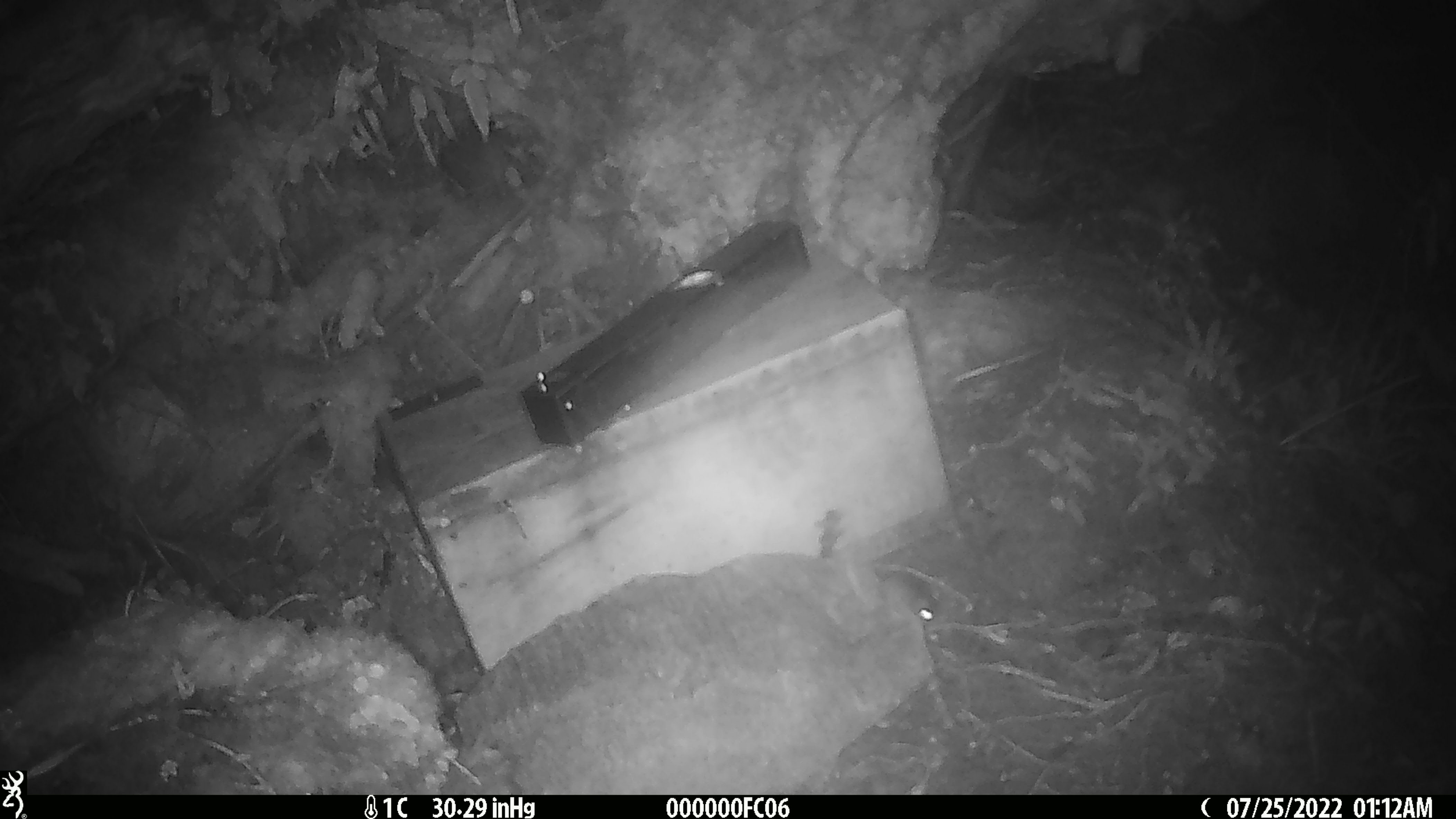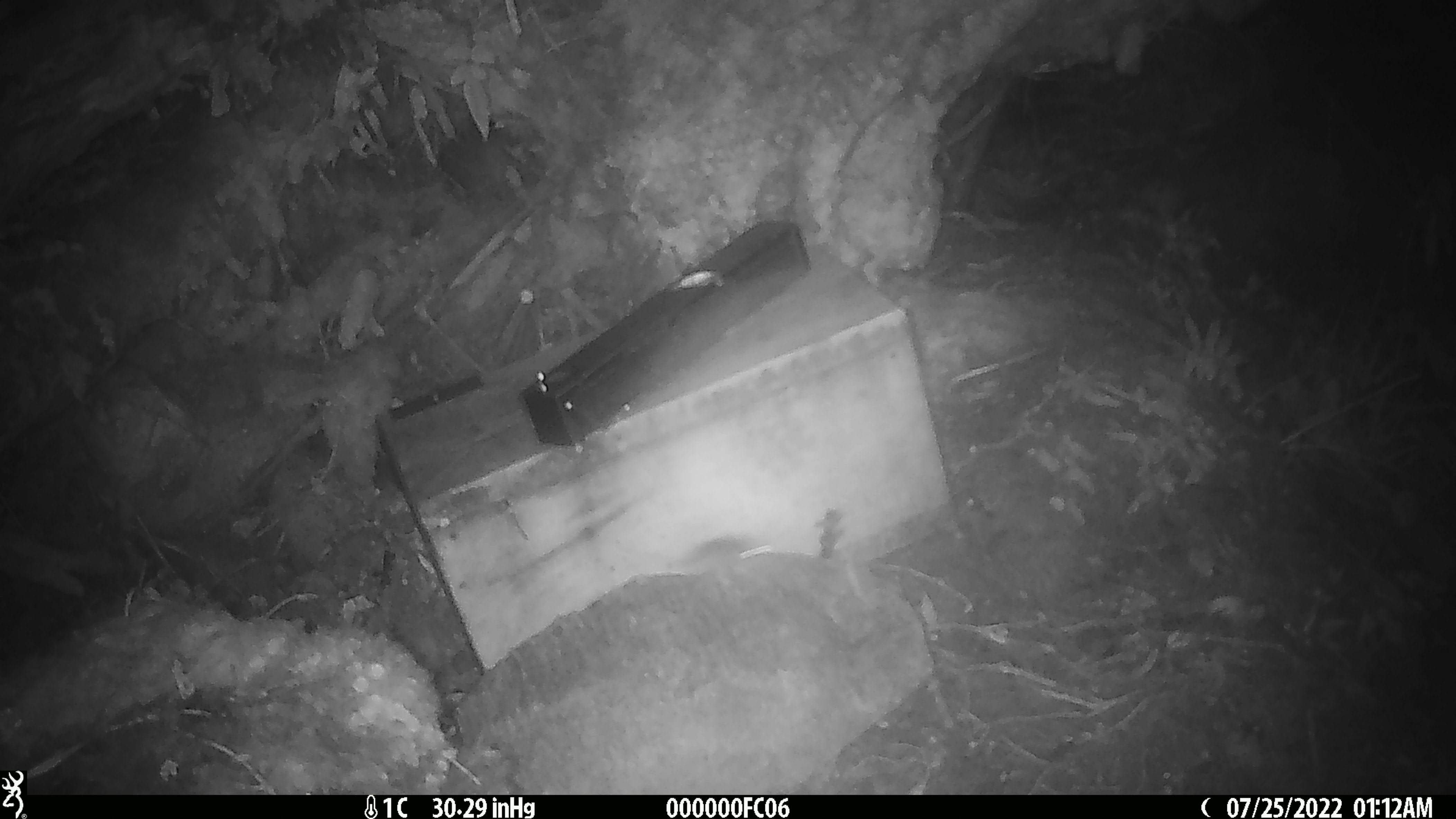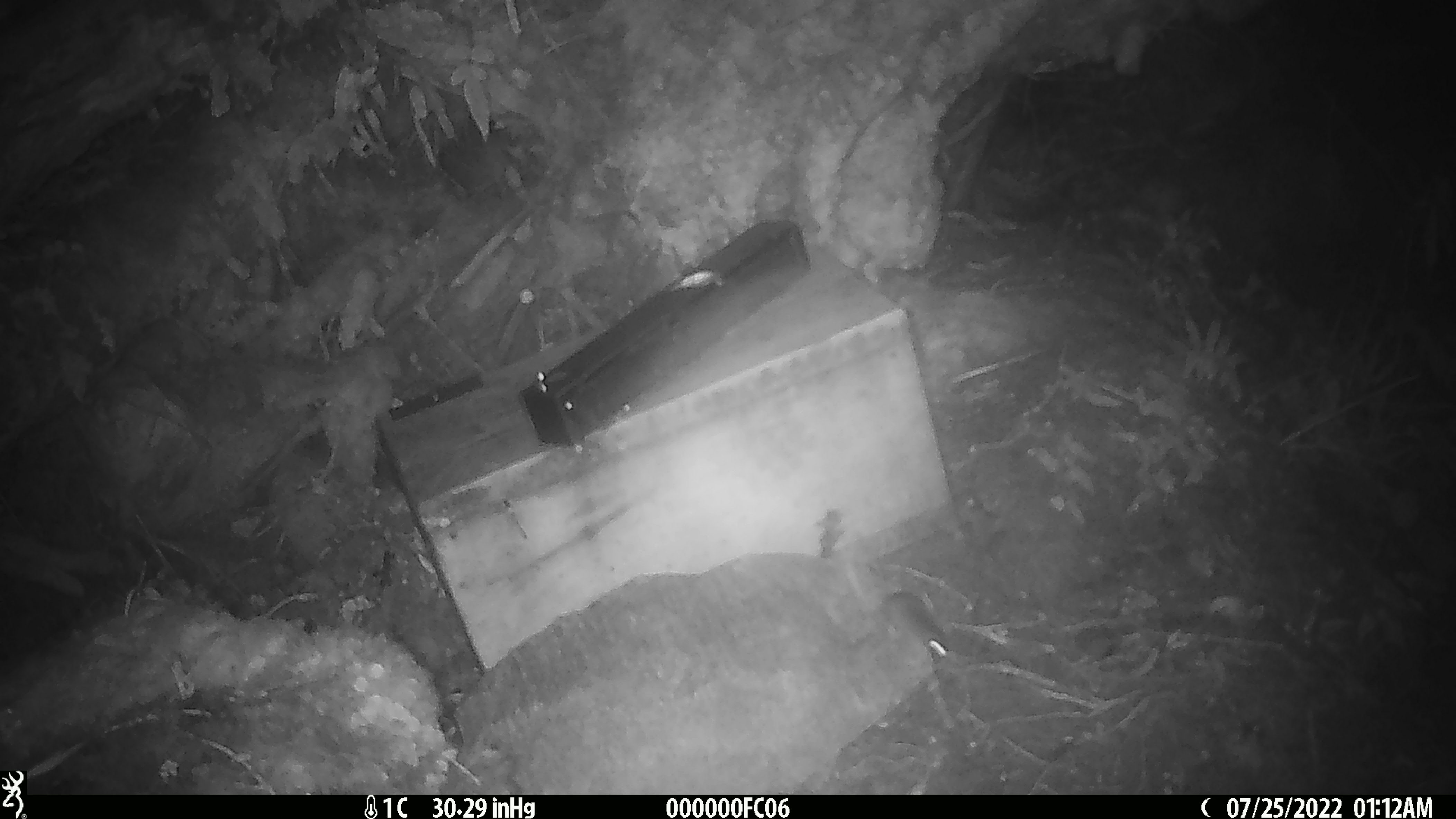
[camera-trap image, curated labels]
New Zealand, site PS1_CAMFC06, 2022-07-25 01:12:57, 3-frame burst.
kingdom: Animalia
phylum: Chordata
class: Mammalia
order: Rodentia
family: Muridae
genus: Mus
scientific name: Mus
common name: mouse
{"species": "mouse (Mus)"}